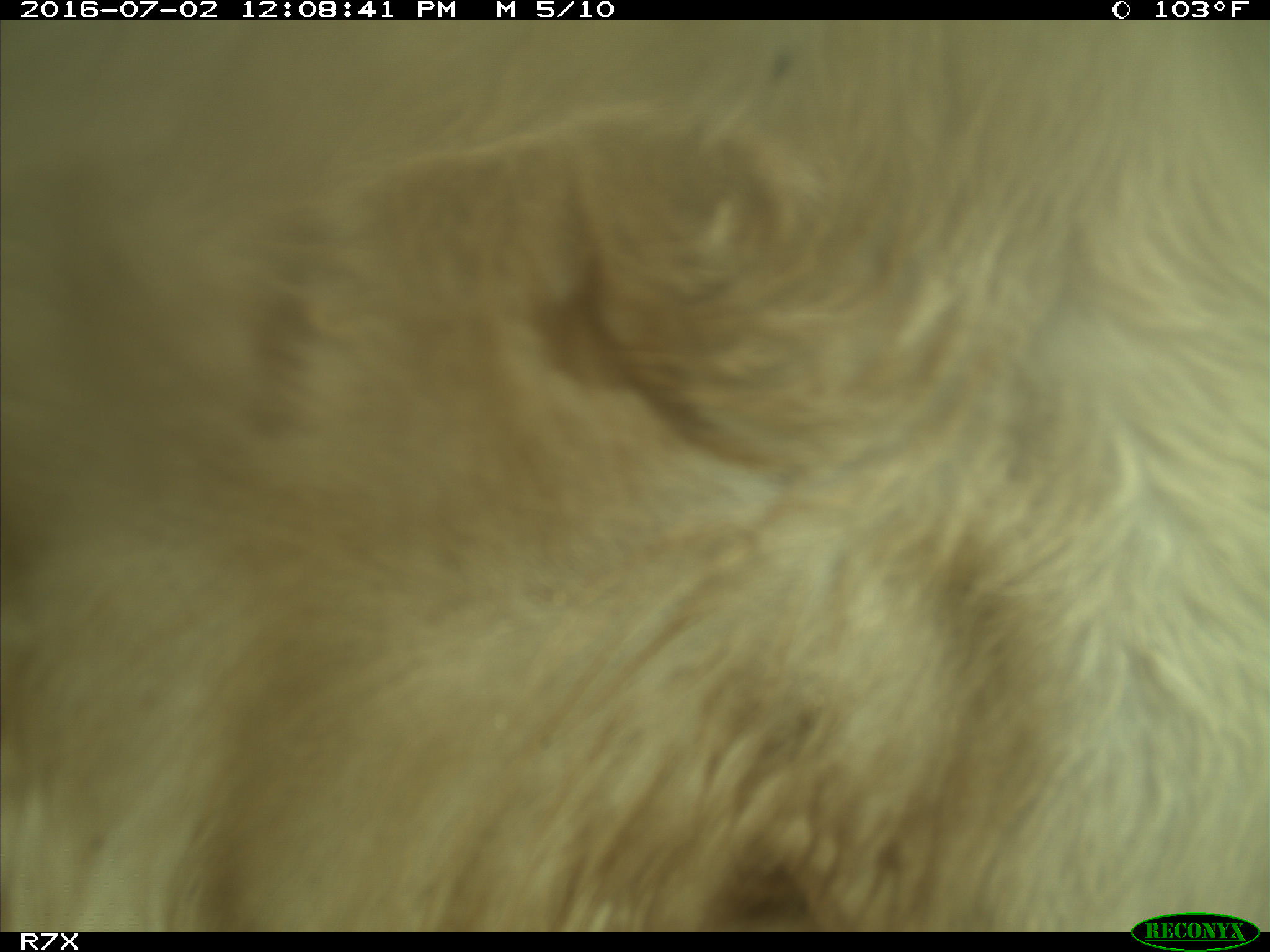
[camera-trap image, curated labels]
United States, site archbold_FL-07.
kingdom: Animalia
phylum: Chordata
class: Mammalia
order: Artiodactyla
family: Bovidae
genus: Bos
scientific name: Bos taurus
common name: domestic cow